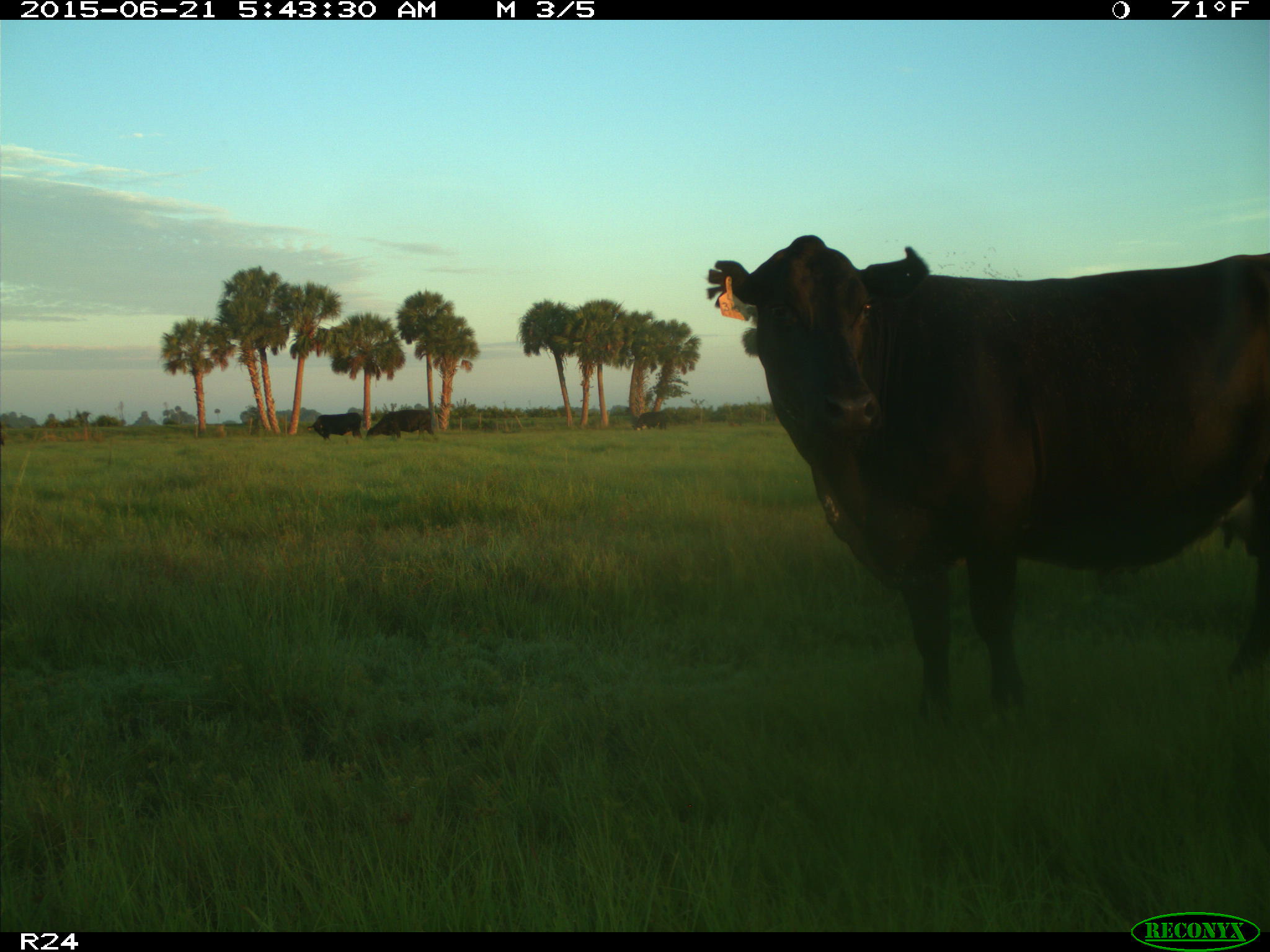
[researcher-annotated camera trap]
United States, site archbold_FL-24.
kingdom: Animalia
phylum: Chordata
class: Mammalia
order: Artiodactyla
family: Bovidae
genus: Bos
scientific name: Bos taurus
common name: domestic cow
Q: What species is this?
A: Bos taurus (domestic cow).